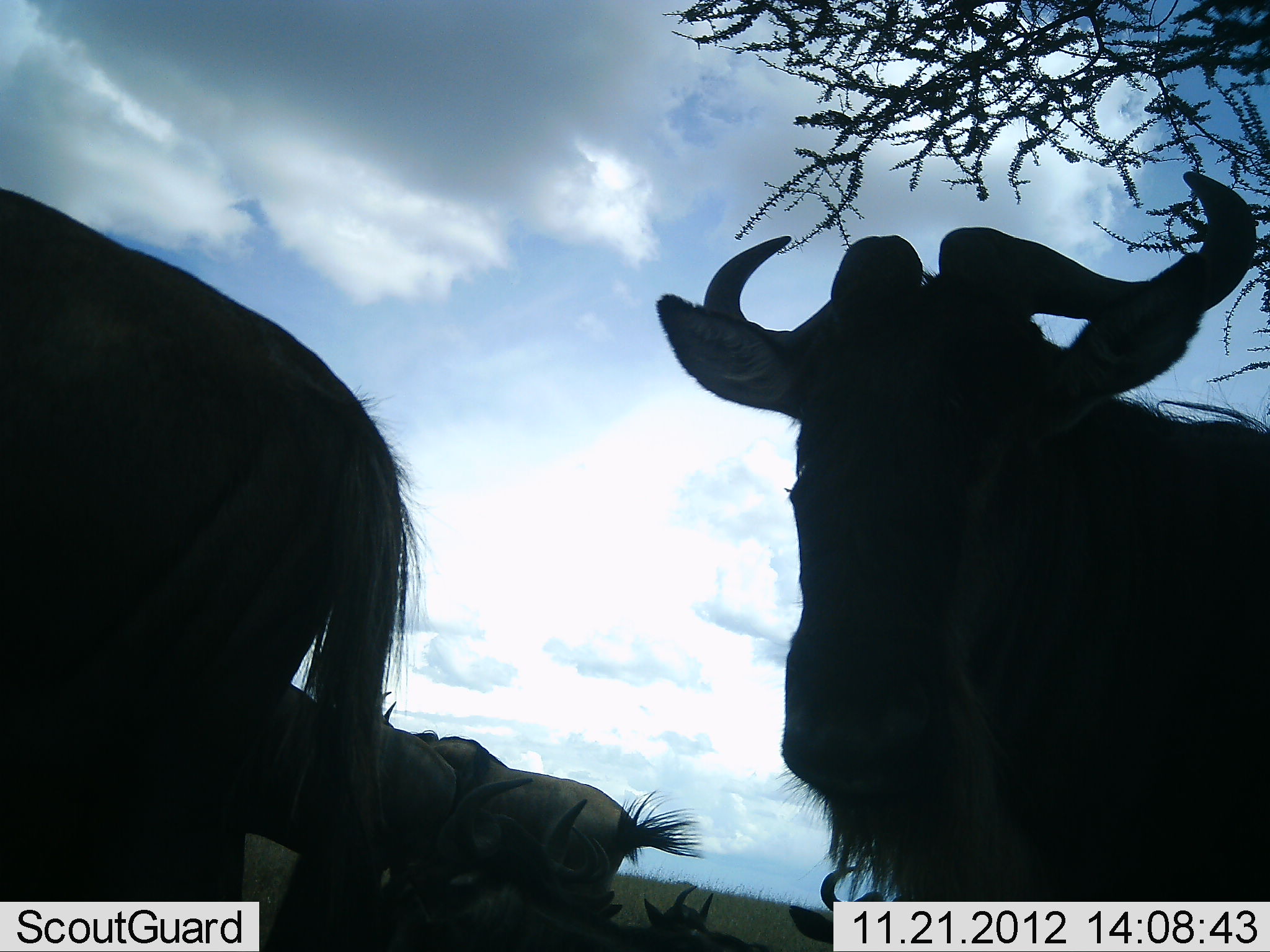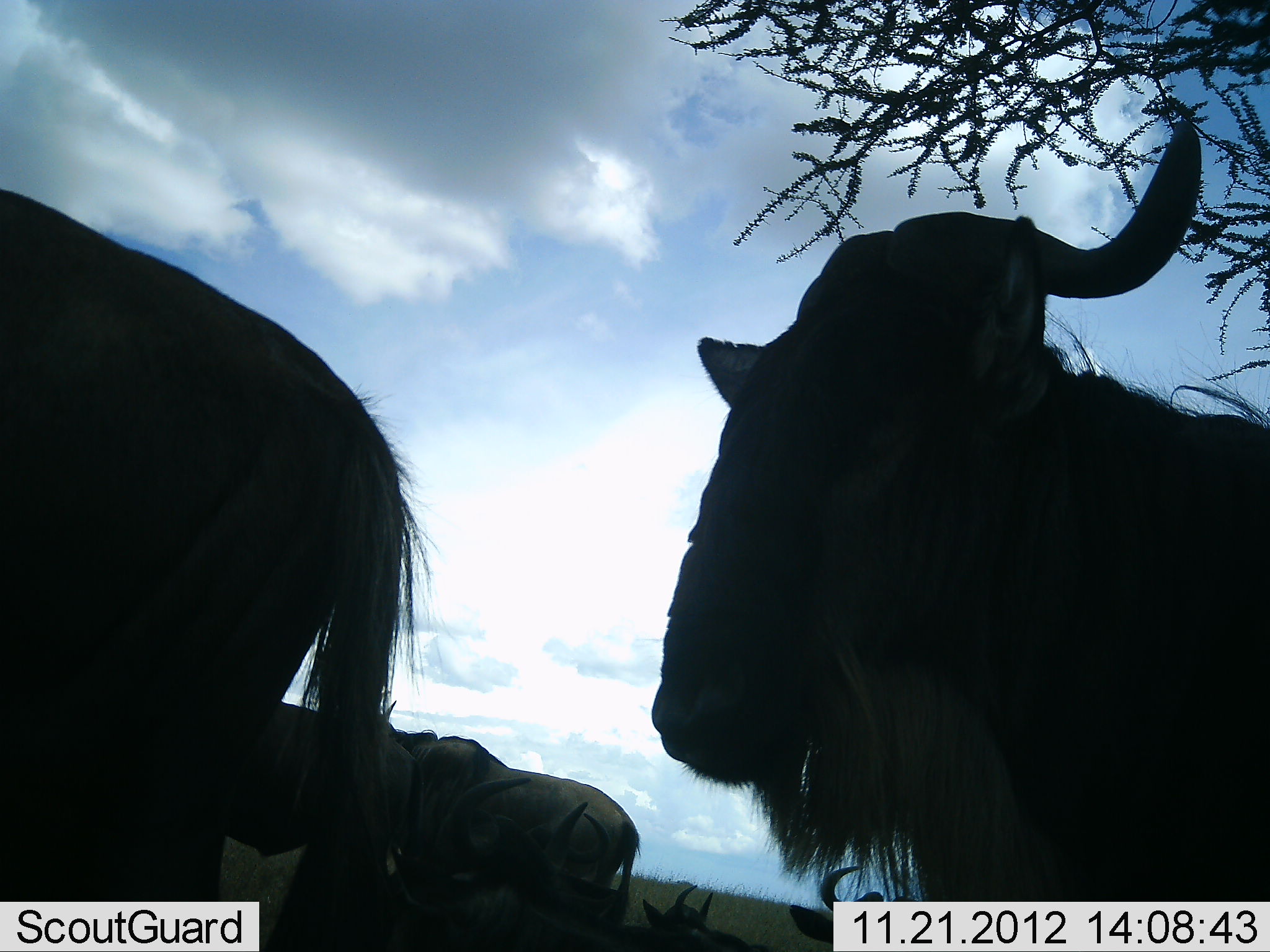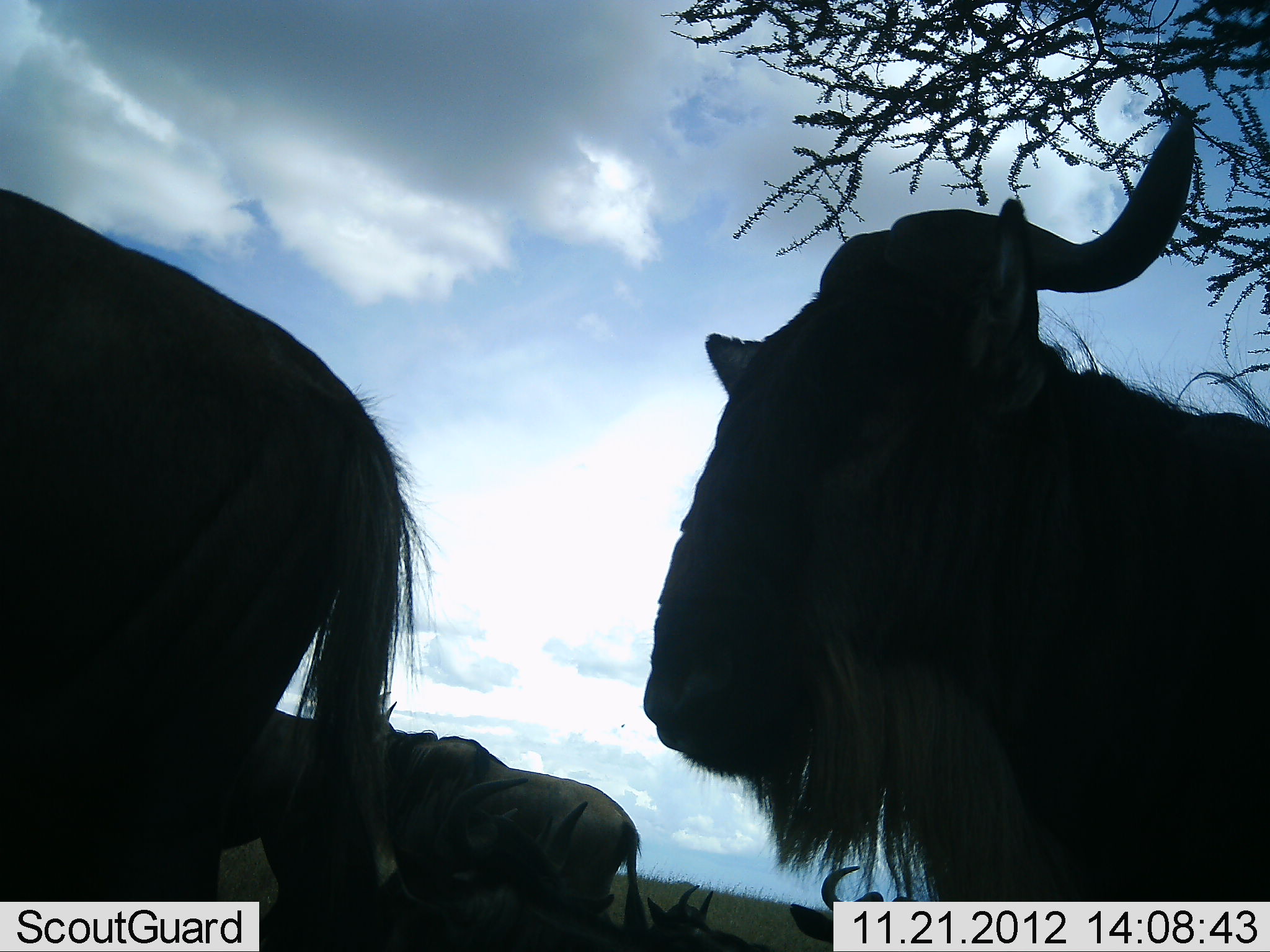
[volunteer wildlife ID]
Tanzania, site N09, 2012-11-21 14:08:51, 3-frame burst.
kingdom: Animalia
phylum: Chordata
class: Mammalia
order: Artiodactyla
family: Bovidae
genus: Connochaetes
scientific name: Connochaetes taurinus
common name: blue wildebeest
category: wildebeest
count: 4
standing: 90%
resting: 20%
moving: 10%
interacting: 0%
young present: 0%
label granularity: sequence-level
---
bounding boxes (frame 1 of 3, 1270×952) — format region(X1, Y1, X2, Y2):
animal: region(655, 171, 1270, 901); region(0, 189, 435, 951); region(372, 689, 706, 895); region(239, 680, 462, 952); region(376, 777, 646, 951); region(540, 799, 623, 952); region(788, 865, 896, 945); region(644, 886, 769, 952)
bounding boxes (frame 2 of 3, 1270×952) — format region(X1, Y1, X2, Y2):
animal: region(651, 122, 1270, 901); region(0, 186, 438, 952); region(374, 700, 638, 935); region(219, 699, 422, 952); region(376, 777, 646, 951); region(541, 798, 664, 952); region(641, 885, 771, 952); region(788, 865, 896, 945)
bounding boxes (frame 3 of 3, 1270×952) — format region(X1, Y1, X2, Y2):
animal: region(640, 103, 1270, 901); region(0, 187, 429, 951); region(367, 689, 646, 950); region(376, 777, 646, 951); region(223, 705, 390, 952); region(541, 798, 664, 952); region(788, 865, 918, 945); region(641, 885, 771, 952)